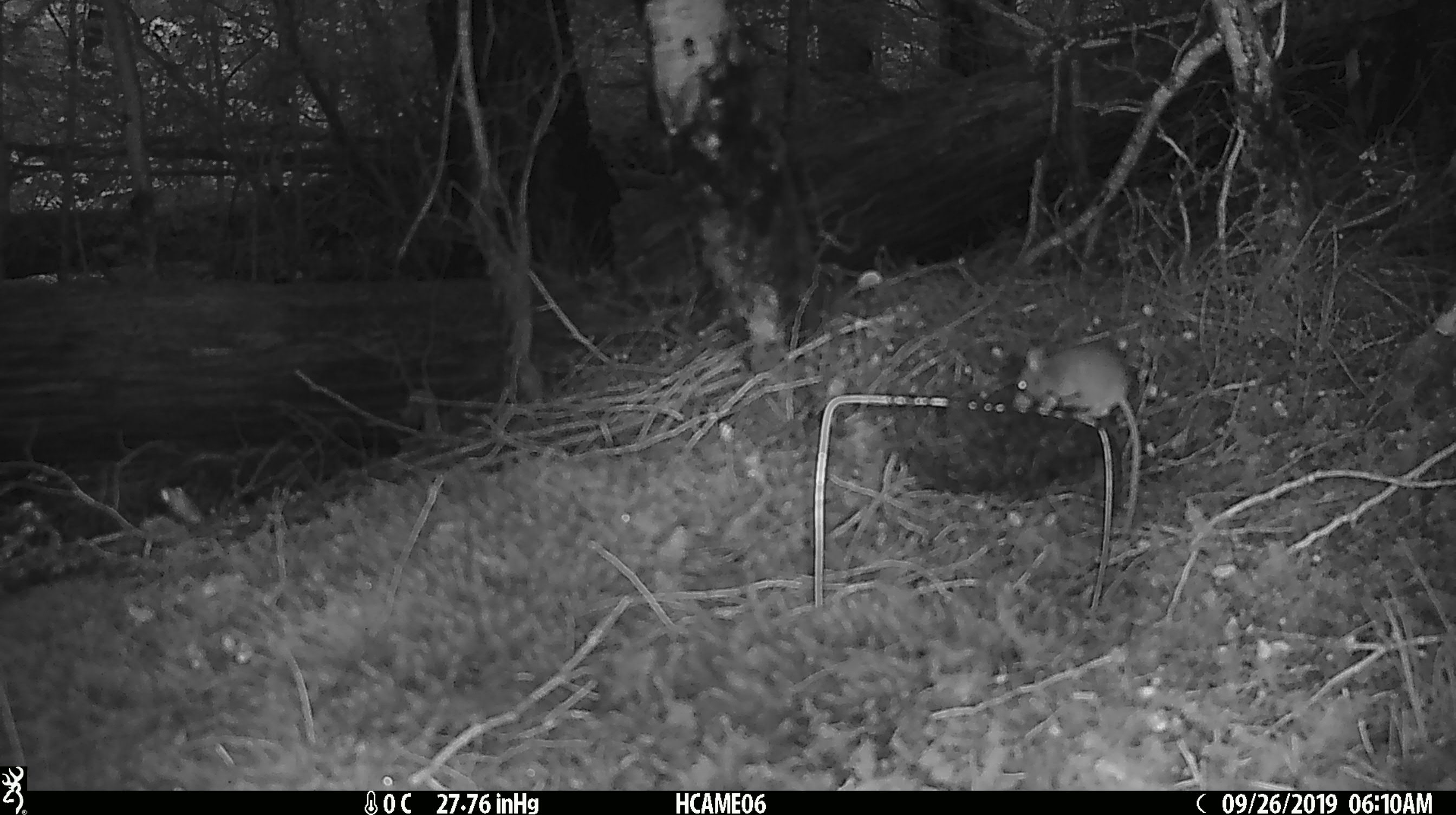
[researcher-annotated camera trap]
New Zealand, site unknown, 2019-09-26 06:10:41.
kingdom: Animalia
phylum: Chordata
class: Mammalia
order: Rodentia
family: Muridae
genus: Mus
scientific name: Mus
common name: mouse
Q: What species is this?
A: Mouse (Mus).